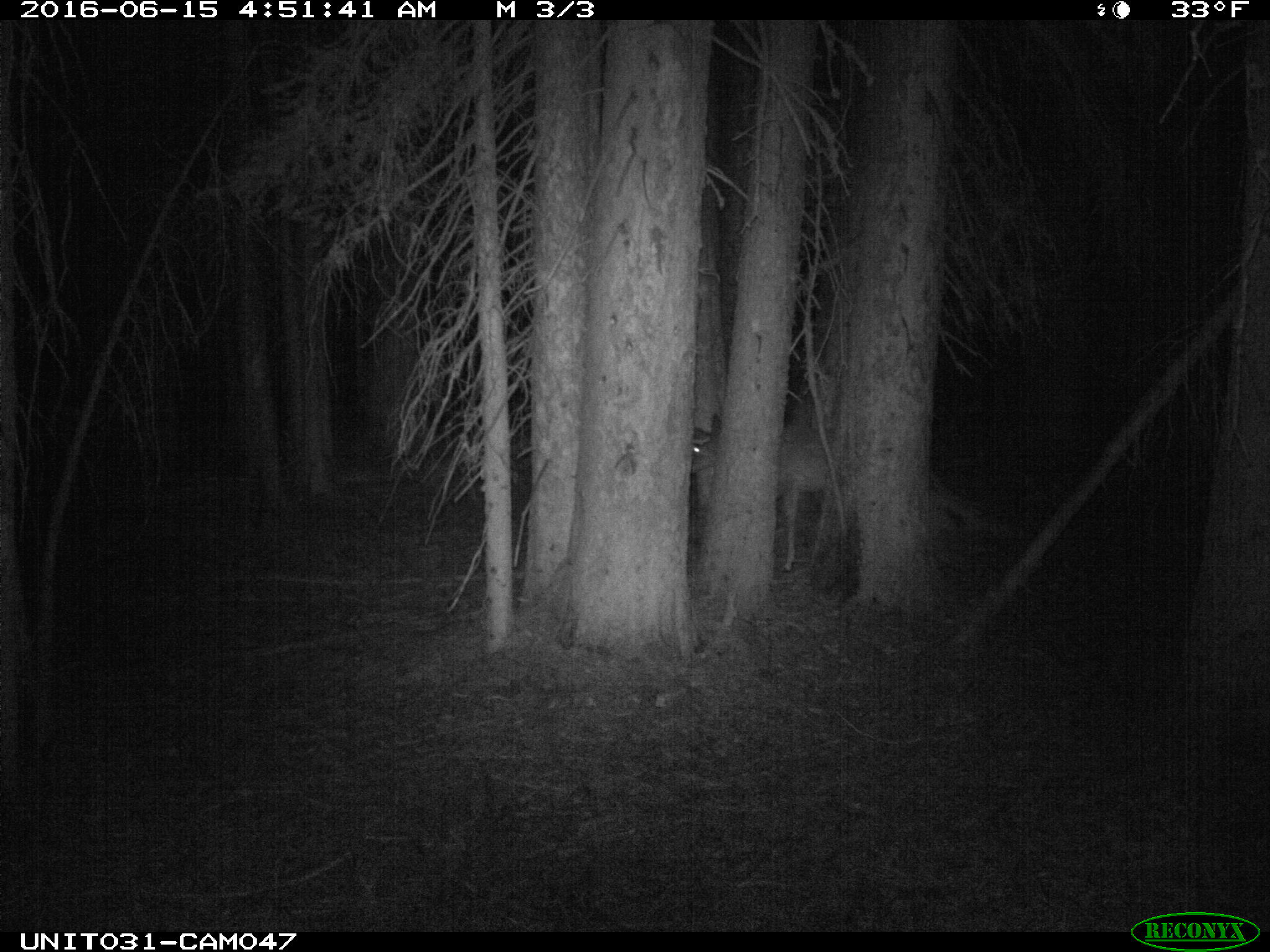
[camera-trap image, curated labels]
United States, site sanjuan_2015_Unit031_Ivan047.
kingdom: Animalia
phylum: Chordata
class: Mammalia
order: Artiodactyla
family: Cervidae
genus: Odocoileus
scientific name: Odocoileus hemionus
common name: mule deer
Odocoileus hemionus (mule deer).